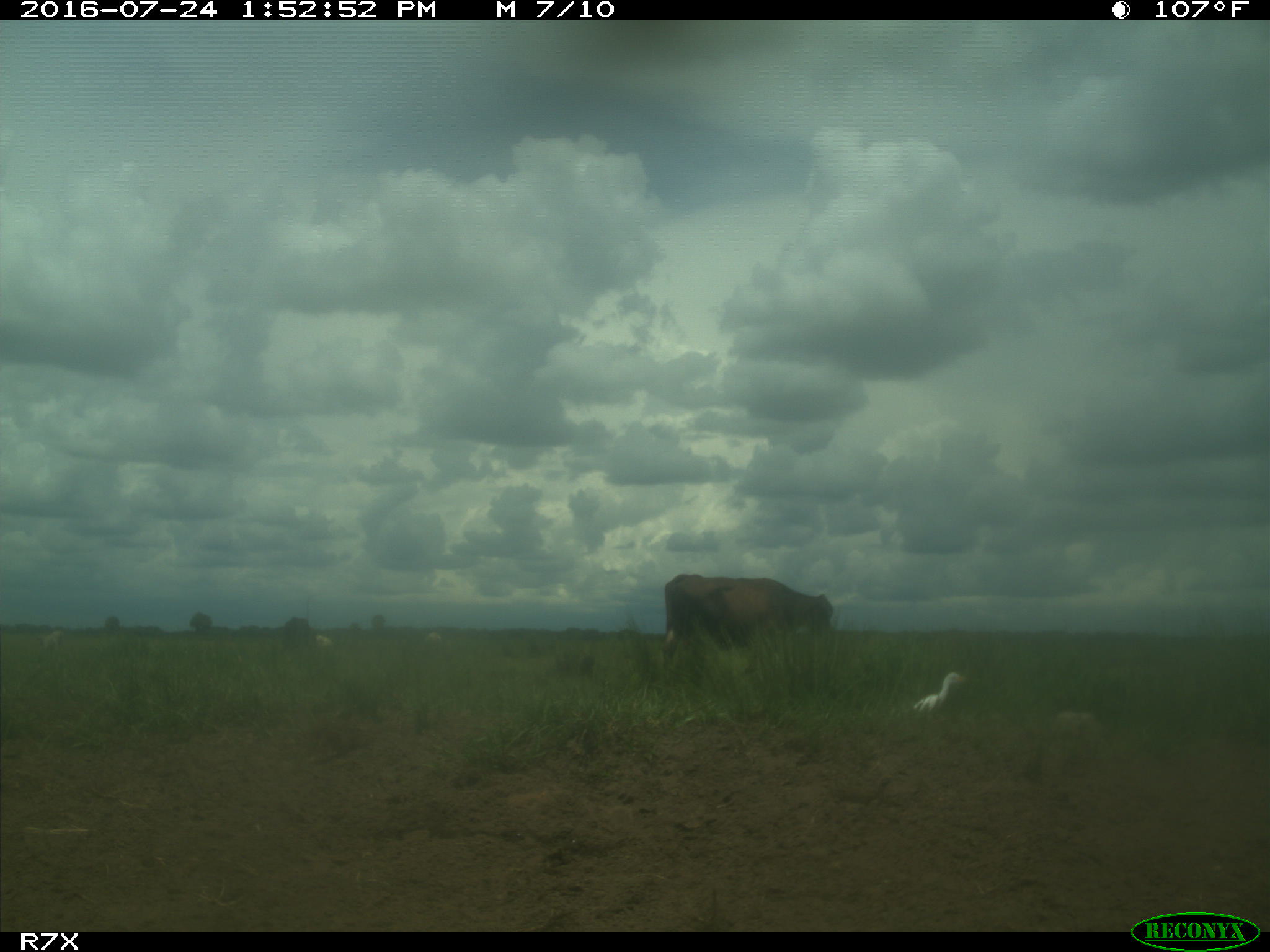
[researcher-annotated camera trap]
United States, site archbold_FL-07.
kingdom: Animalia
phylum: Chordata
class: Mammalia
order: Artiodactyla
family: Bovidae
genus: Bos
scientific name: Bos taurus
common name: domestic cow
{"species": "Bos taurus (domestic cow)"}